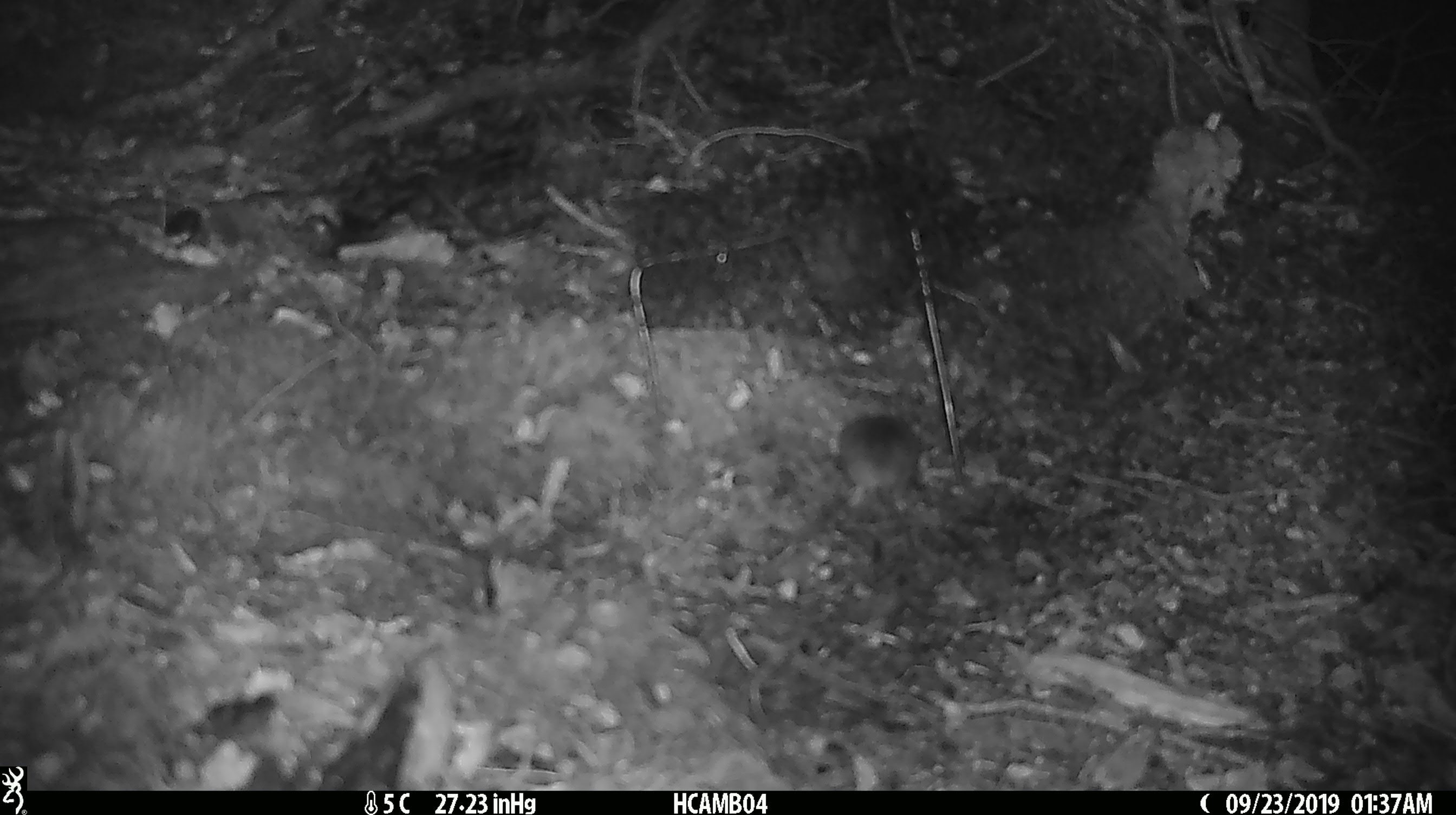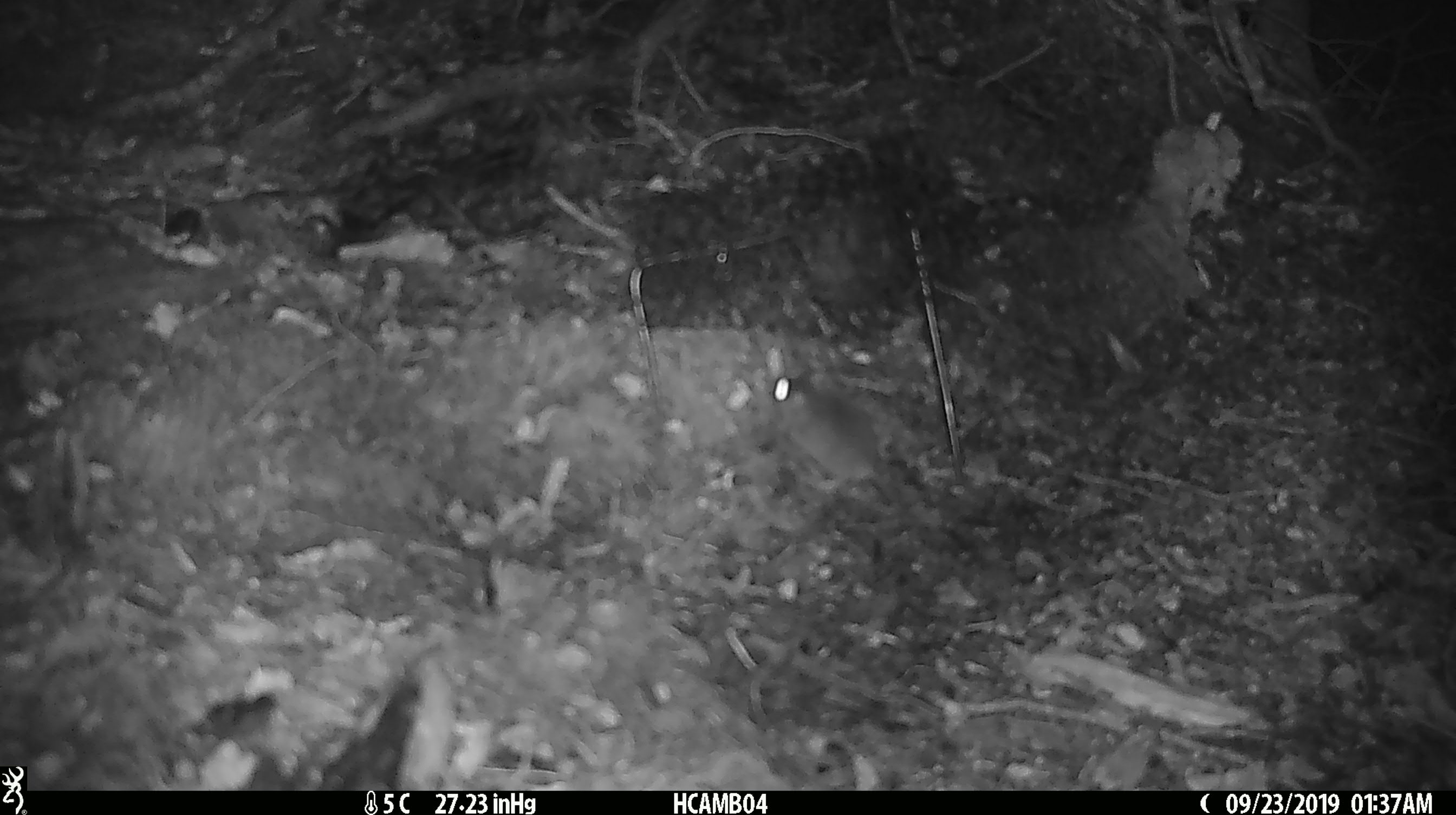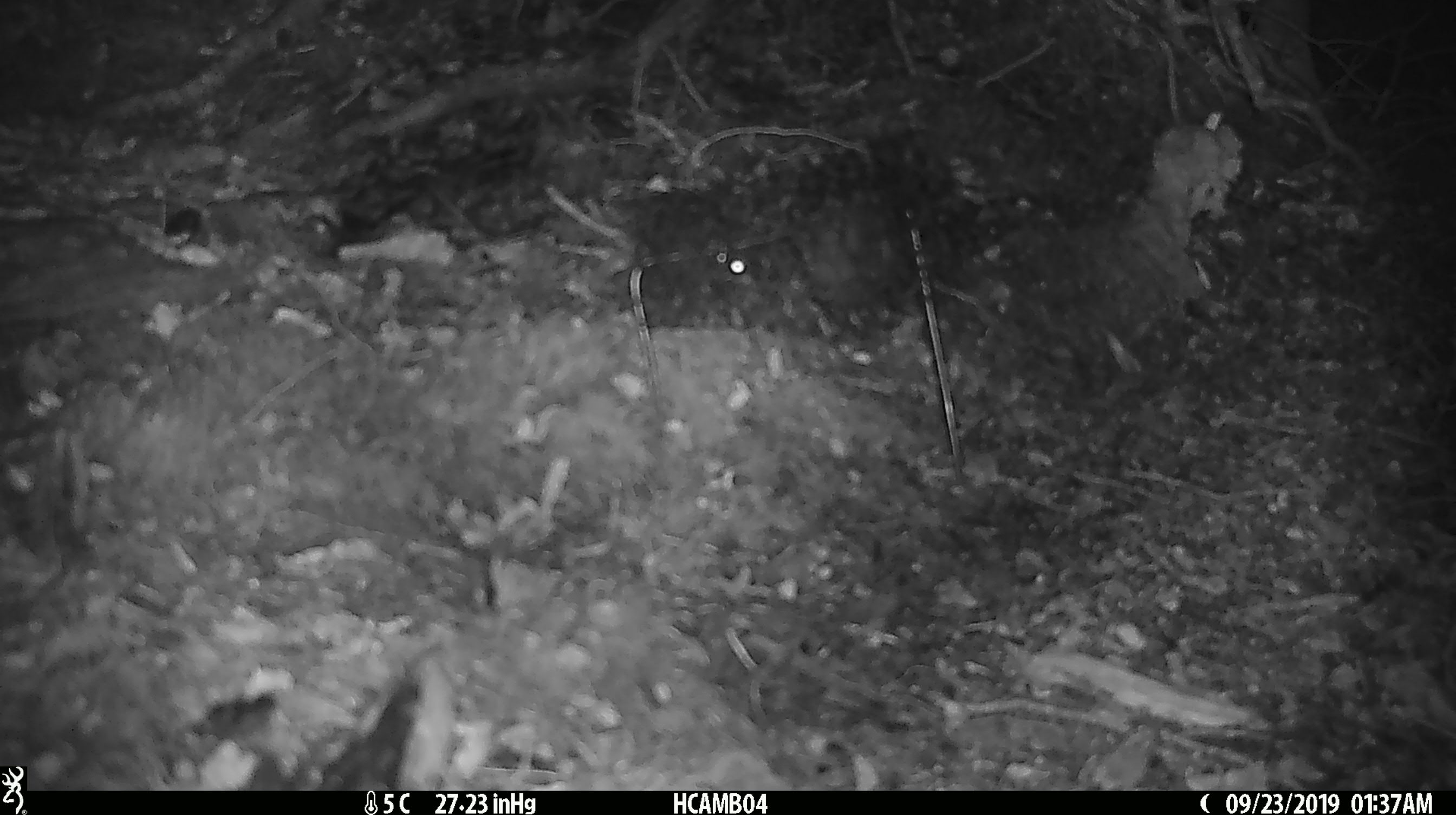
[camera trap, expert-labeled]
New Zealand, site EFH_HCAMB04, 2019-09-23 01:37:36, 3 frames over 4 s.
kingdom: Animalia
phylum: Chordata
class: Mammalia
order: Rodentia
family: Muridae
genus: Mus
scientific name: Mus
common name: mouse